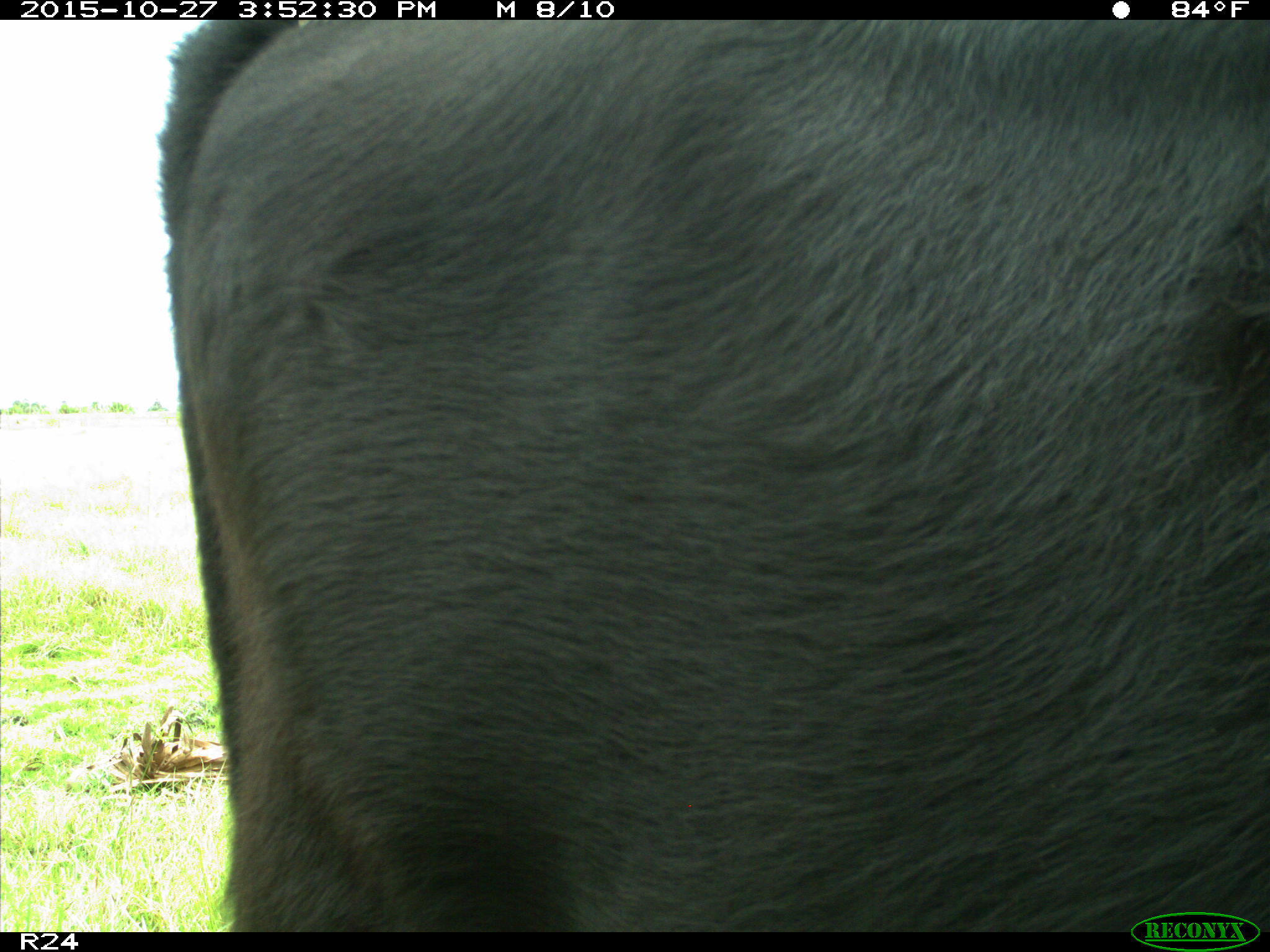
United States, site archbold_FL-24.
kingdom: Animalia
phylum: Chordata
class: Mammalia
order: Artiodactyla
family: Bovidae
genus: Bos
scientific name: Bos taurus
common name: domestic cow